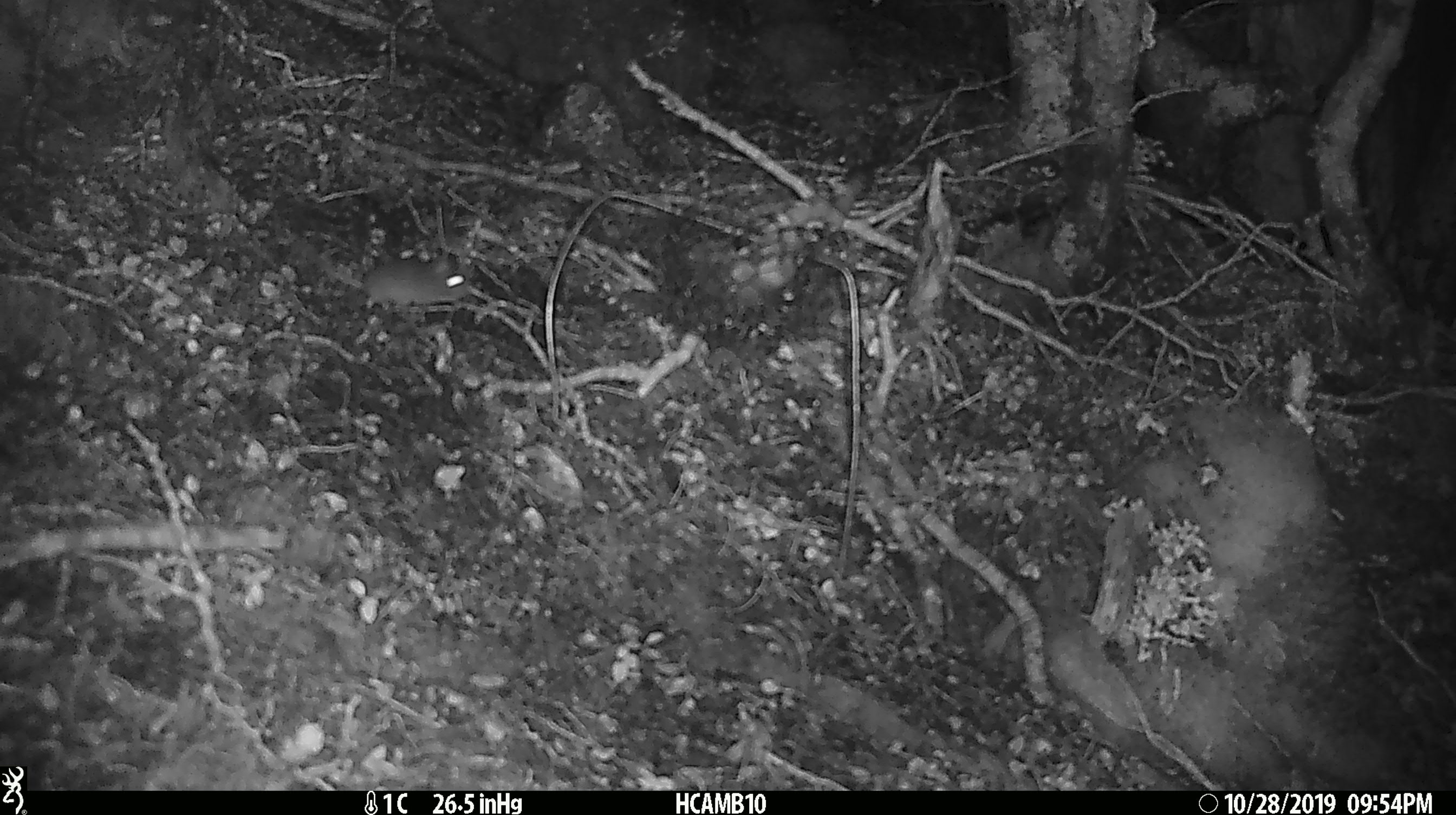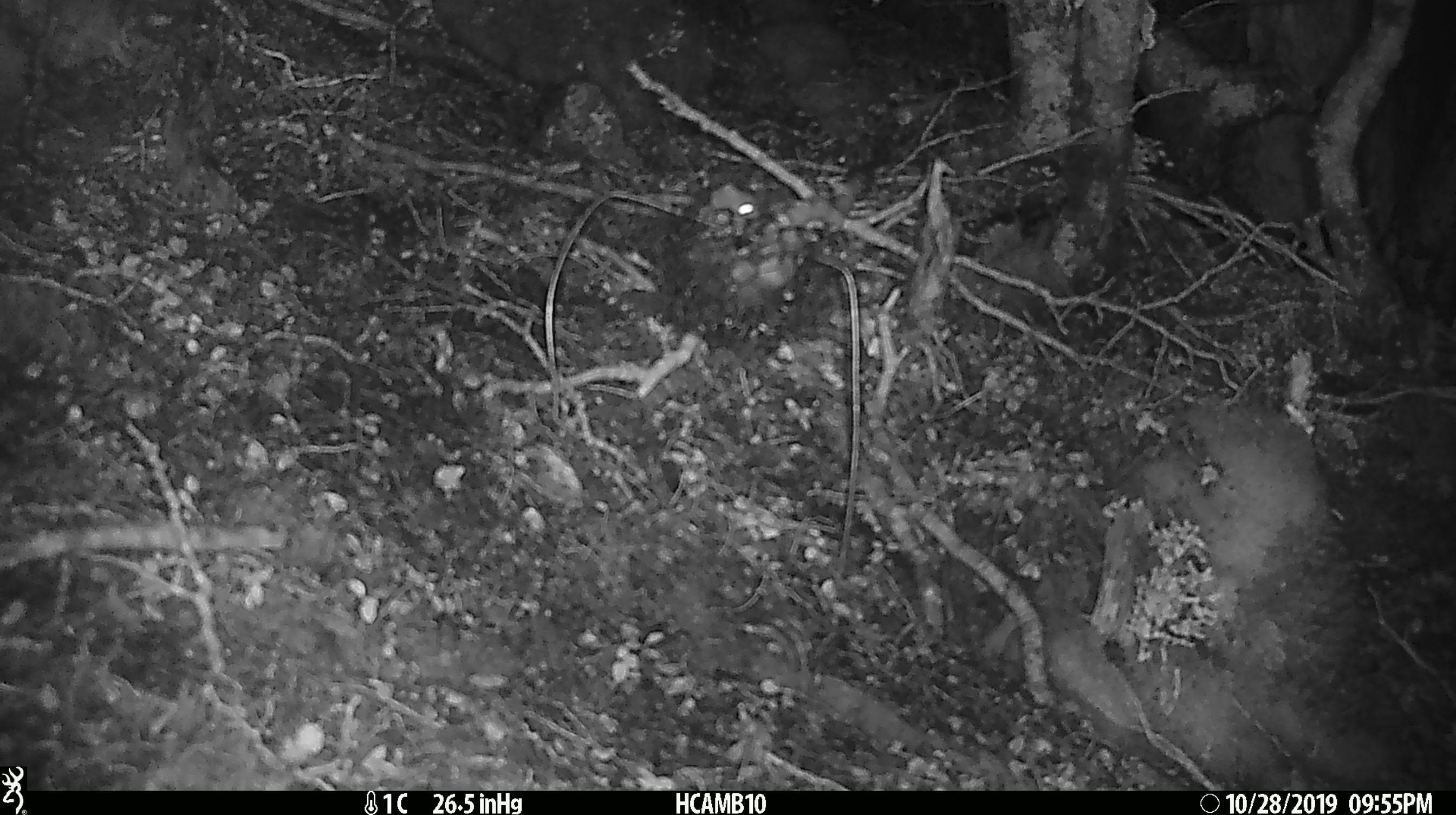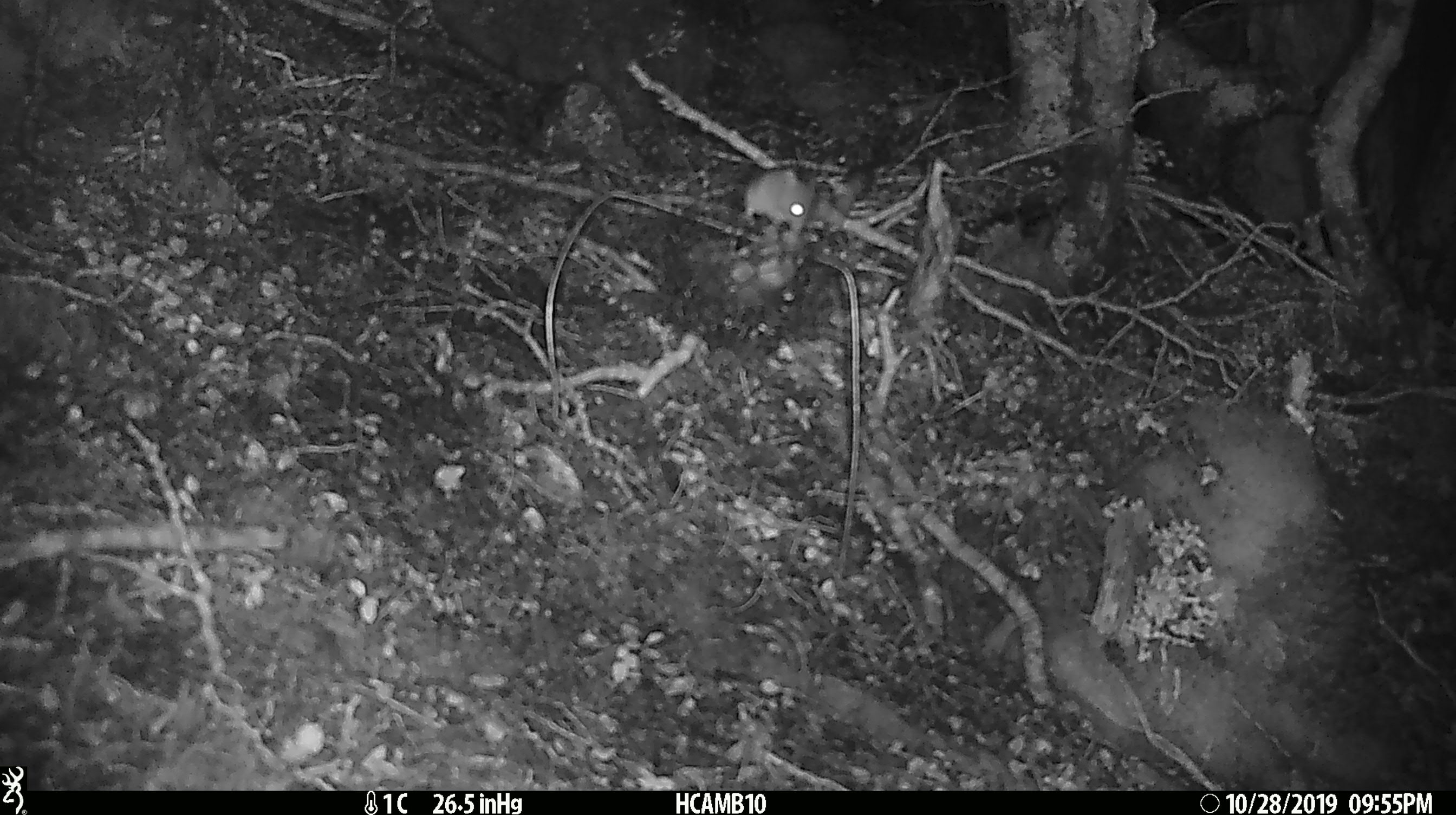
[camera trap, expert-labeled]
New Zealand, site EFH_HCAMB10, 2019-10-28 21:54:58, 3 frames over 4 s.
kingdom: Animalia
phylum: Chordata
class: Mammalia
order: Rodentia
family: Muridae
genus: Mus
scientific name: Mus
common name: mouse